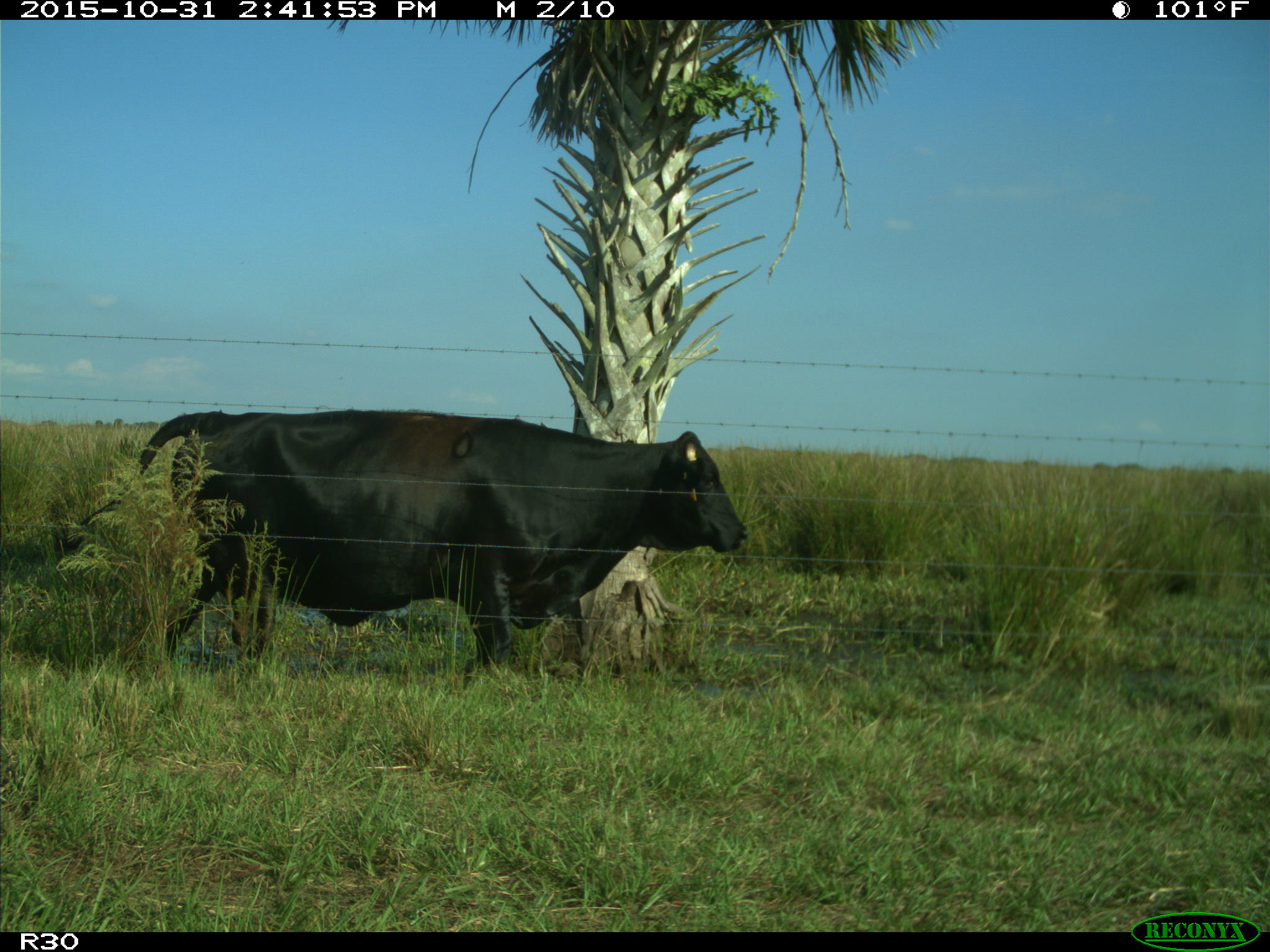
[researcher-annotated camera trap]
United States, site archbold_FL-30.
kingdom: Animalia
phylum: Chordata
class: Mammalia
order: Artiodactyla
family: Bovidae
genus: Bos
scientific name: Bos taurus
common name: domestic cow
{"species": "Bos taurus (domestic cow)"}